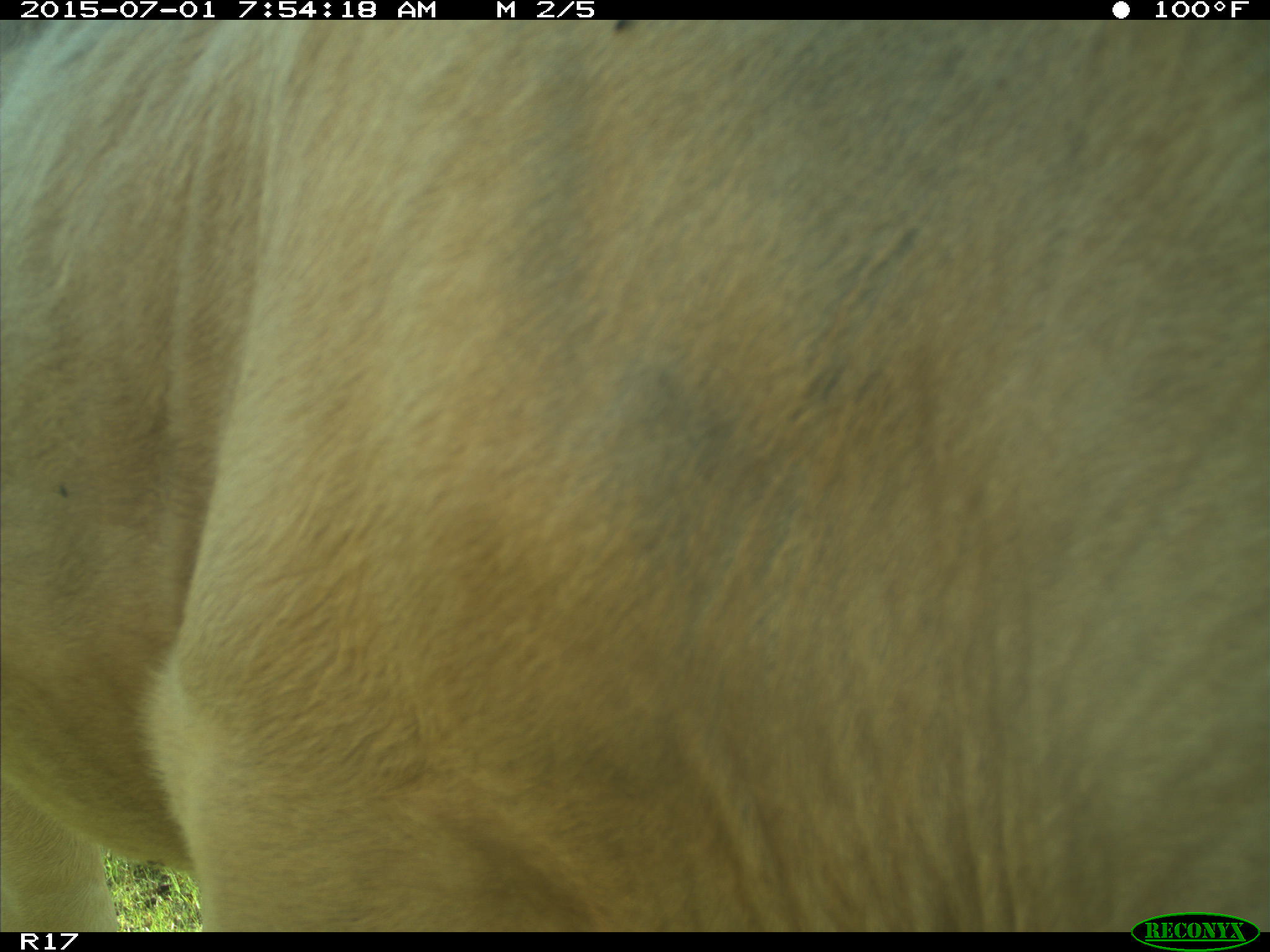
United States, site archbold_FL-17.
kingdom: Animalia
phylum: Chordata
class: Mammalia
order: Artiodactyla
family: Bovidae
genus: Bos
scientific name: Bos taurus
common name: domestic cow